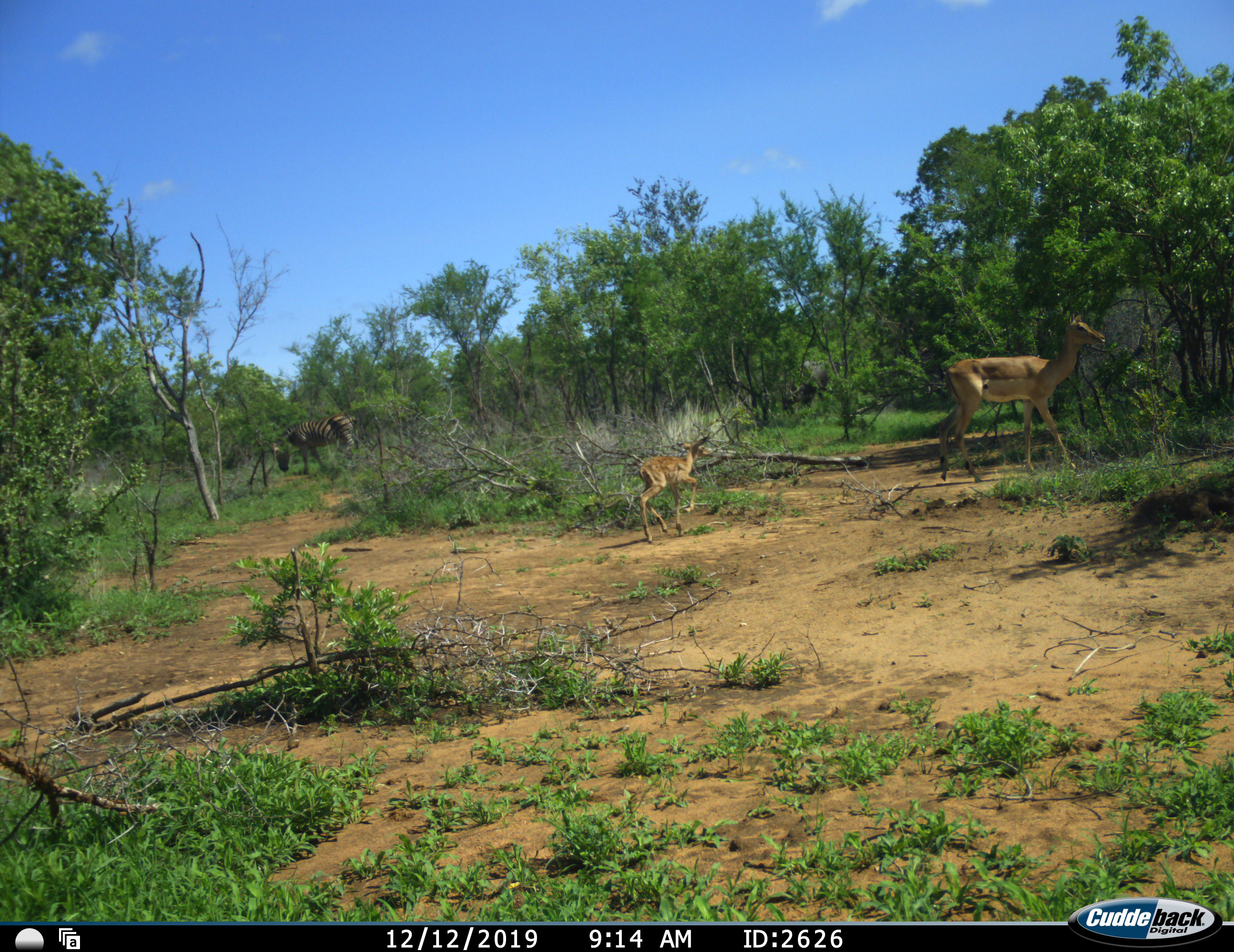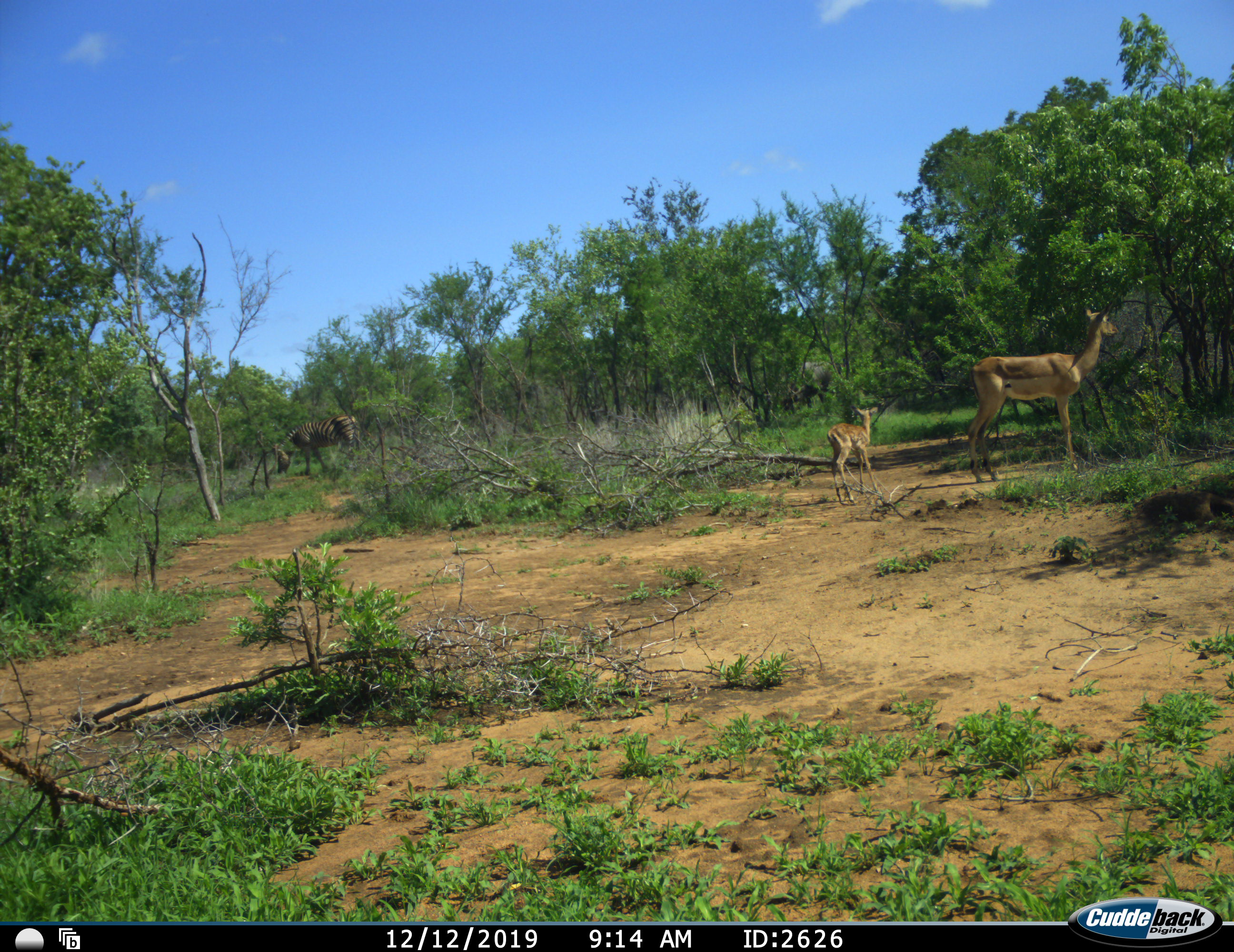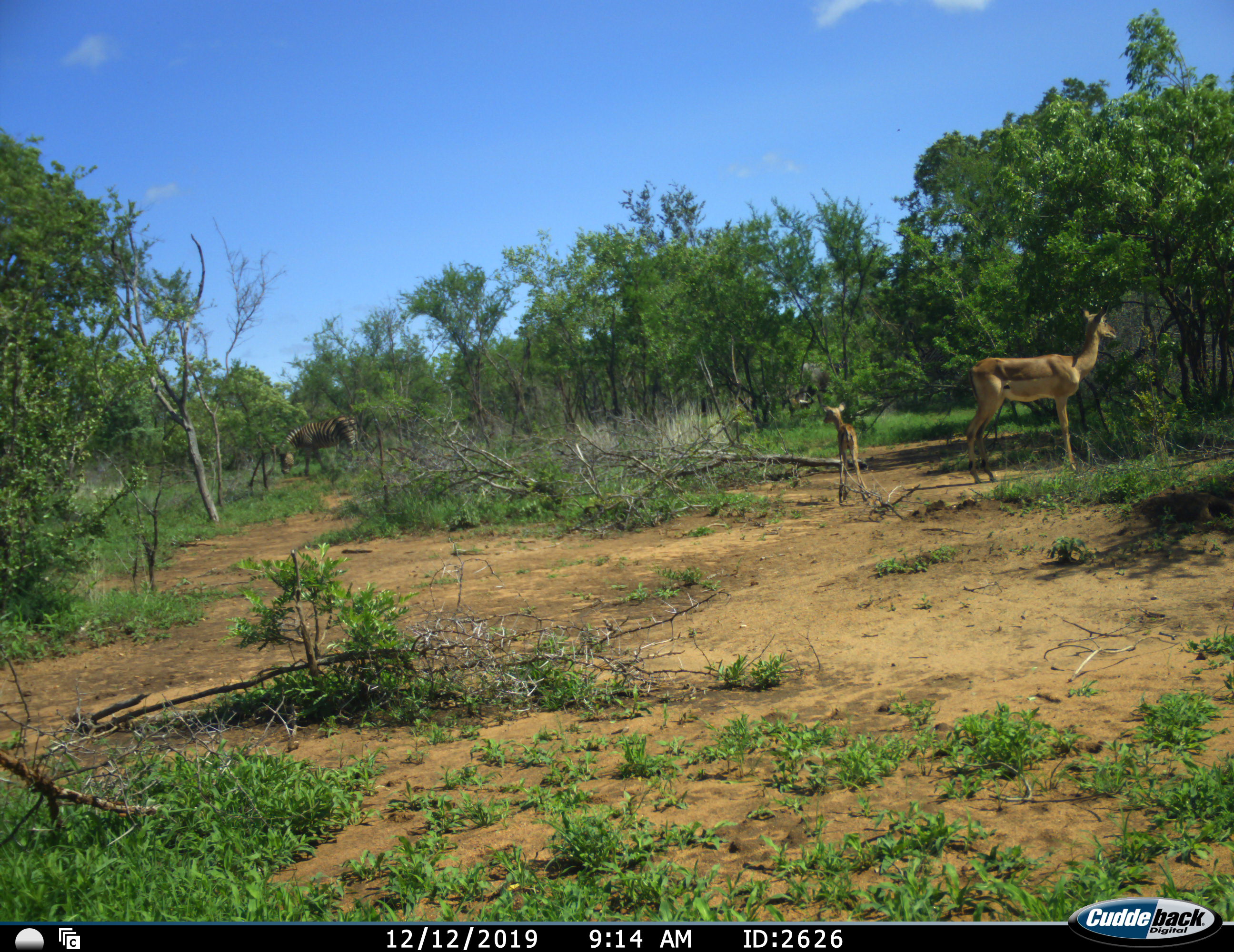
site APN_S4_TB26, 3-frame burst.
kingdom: Animalia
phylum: Chordata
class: Mammalia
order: Artiodactyla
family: Bovidae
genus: Aepyceros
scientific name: Aepyceros melampus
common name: impala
Impala (Aepyceros melampus), count 2. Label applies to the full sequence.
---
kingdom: Animalia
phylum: Chordata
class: Mammalia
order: Perissodactyla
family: Equidae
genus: Equus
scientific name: Equus quagga burchellii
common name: burchell's zebra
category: zebraburchells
Zebraburchells (burchell's zebra) (Equus quagga burchellii), count 1. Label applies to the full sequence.